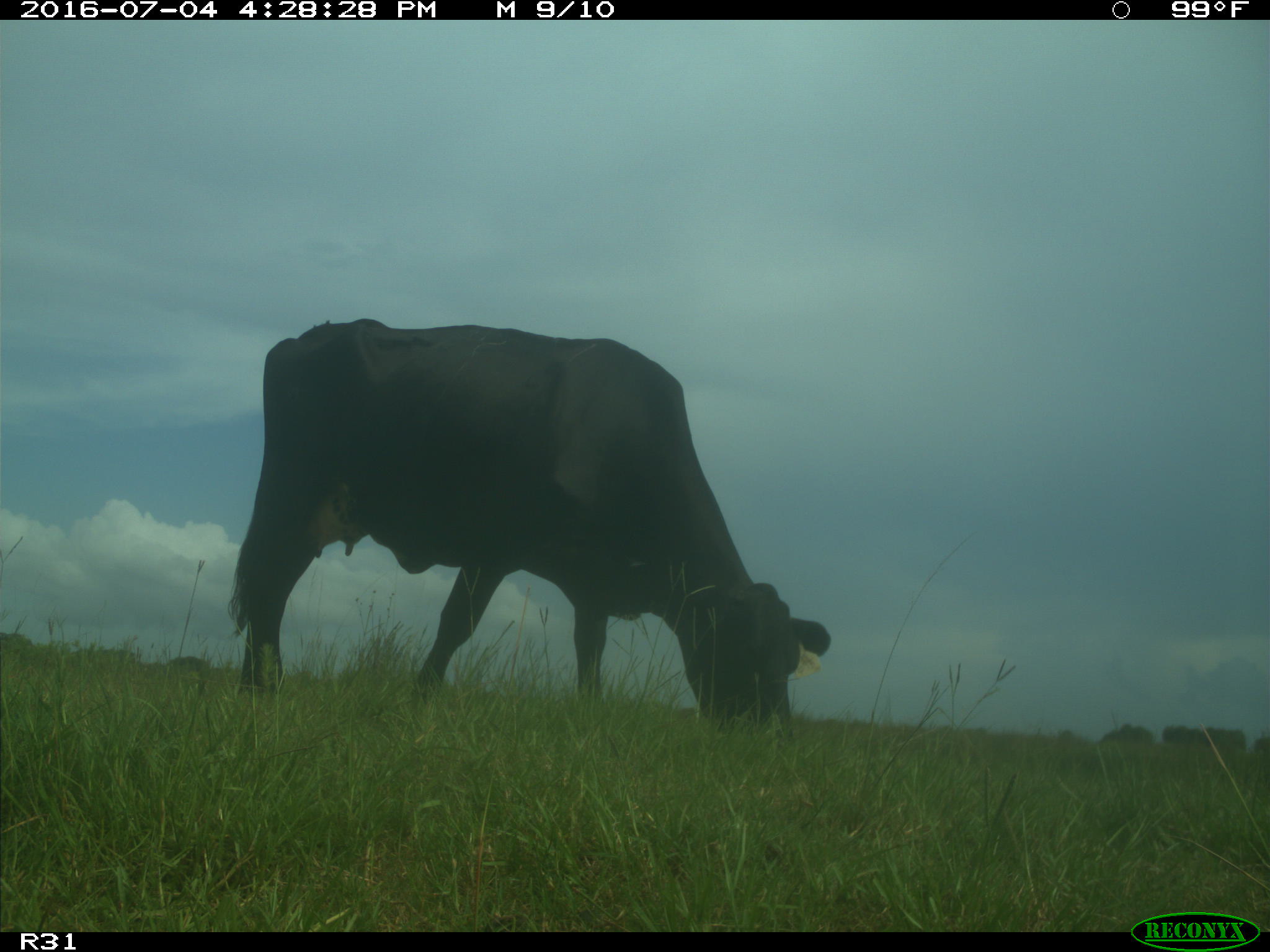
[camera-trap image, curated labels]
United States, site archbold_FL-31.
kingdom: Animalia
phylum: Chordata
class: Mammalia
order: Artiodactyla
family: Bovidae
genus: Bos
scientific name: Bos taurus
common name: domestic cow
Bos taurus (domestic cow).